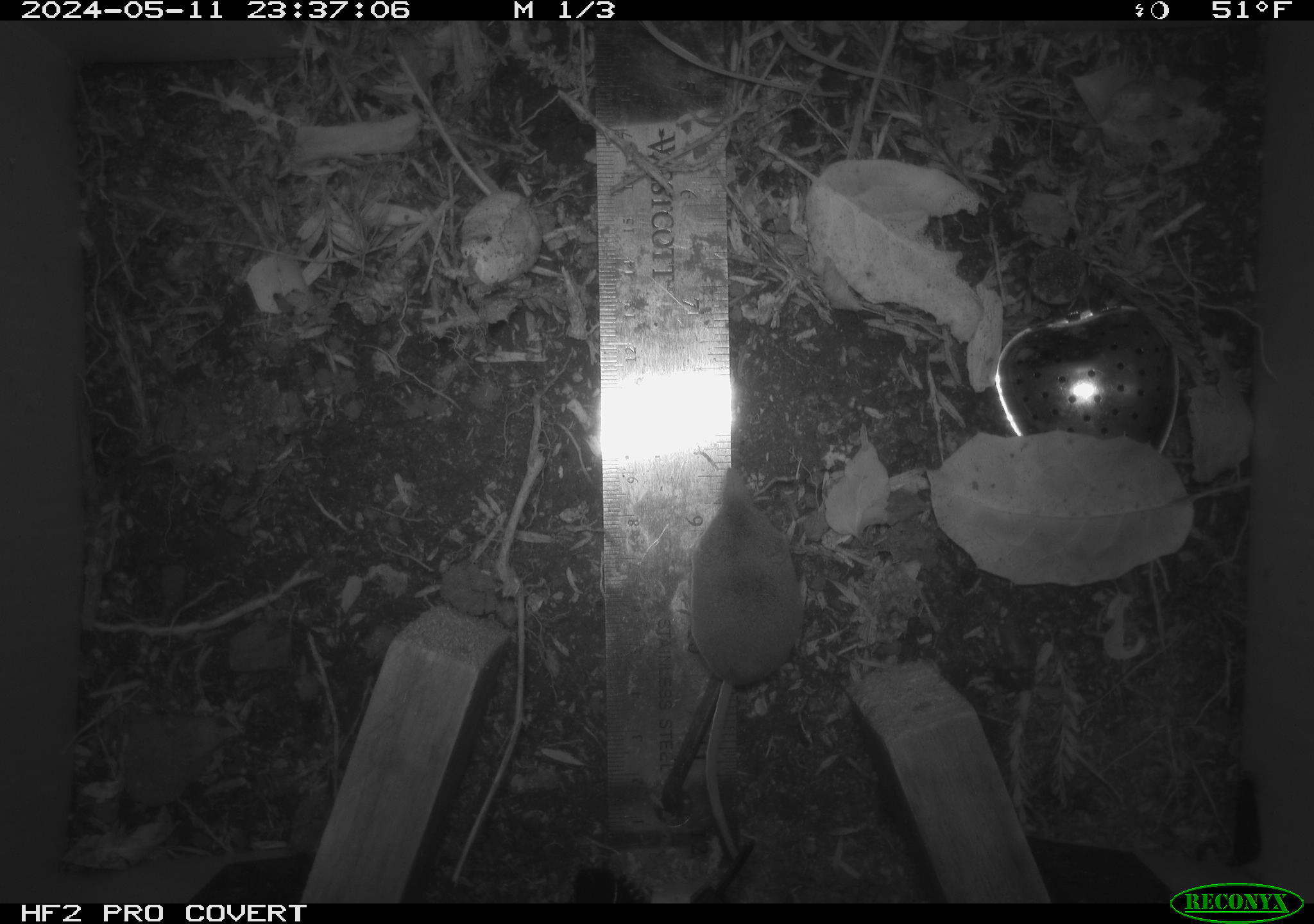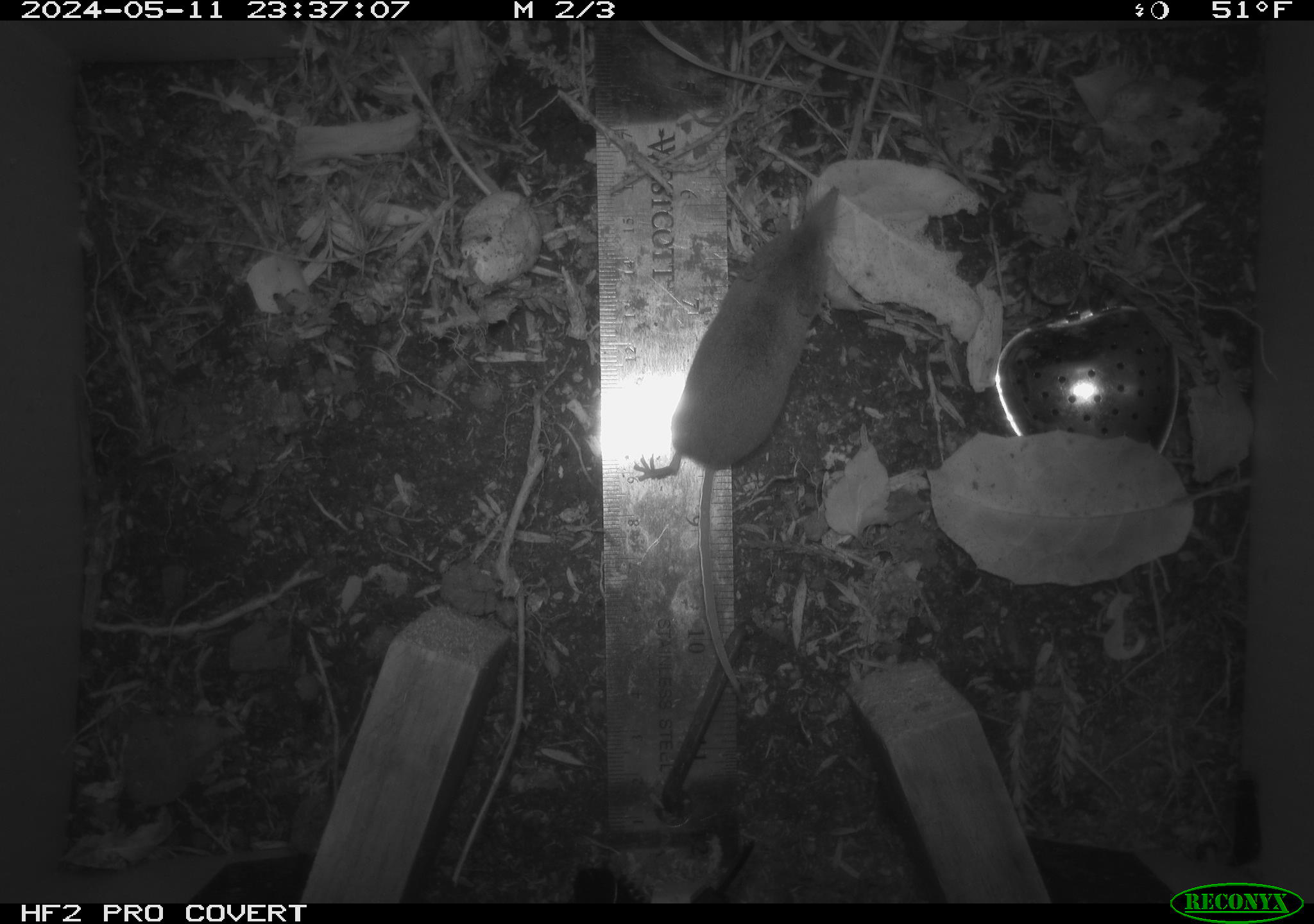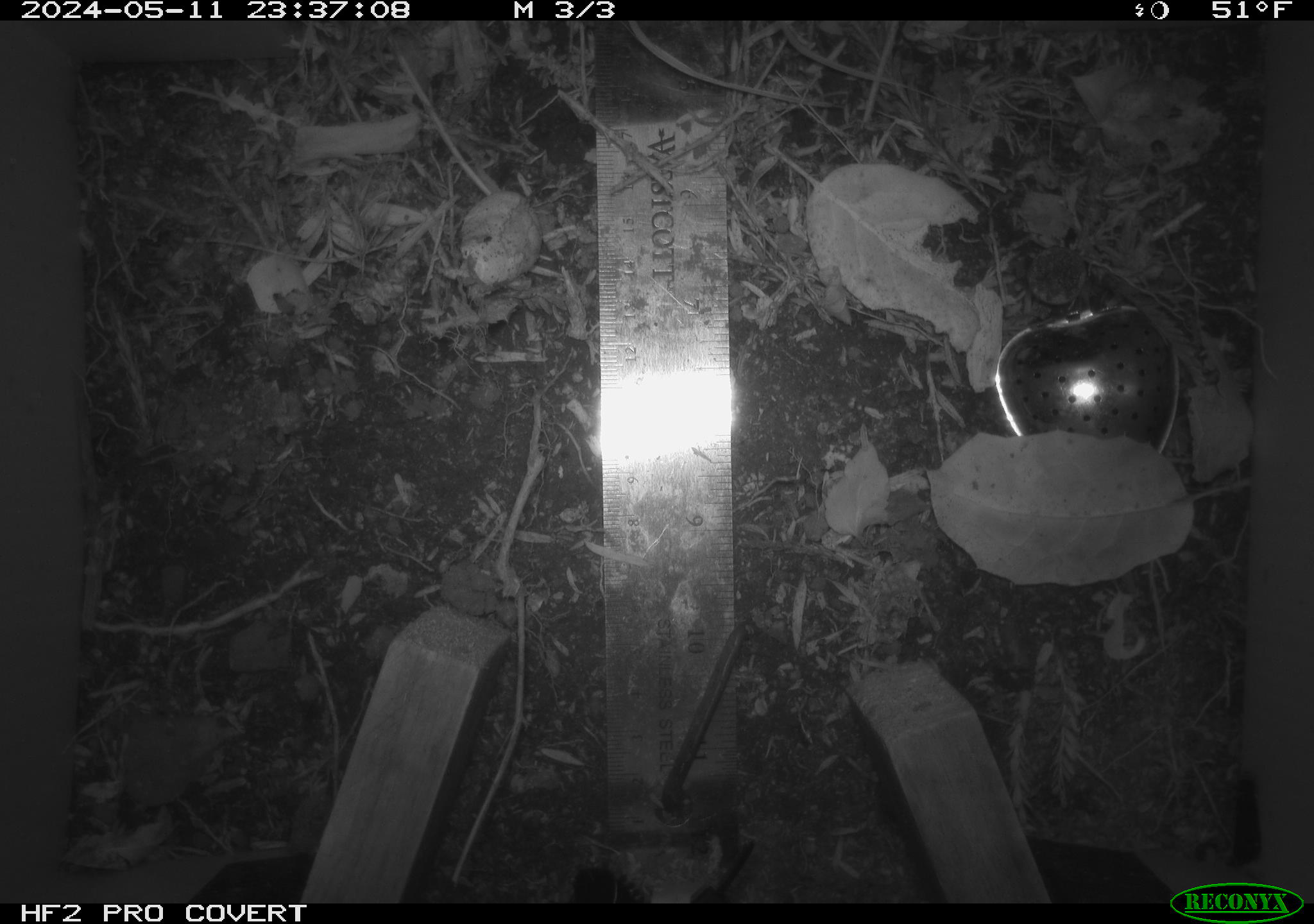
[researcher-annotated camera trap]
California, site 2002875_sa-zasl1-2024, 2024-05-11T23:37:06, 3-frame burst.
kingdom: Animalia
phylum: Chordata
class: Mammalia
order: Eulipotyphla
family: Soricidae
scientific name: Soricidae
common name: shrews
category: soricidae family